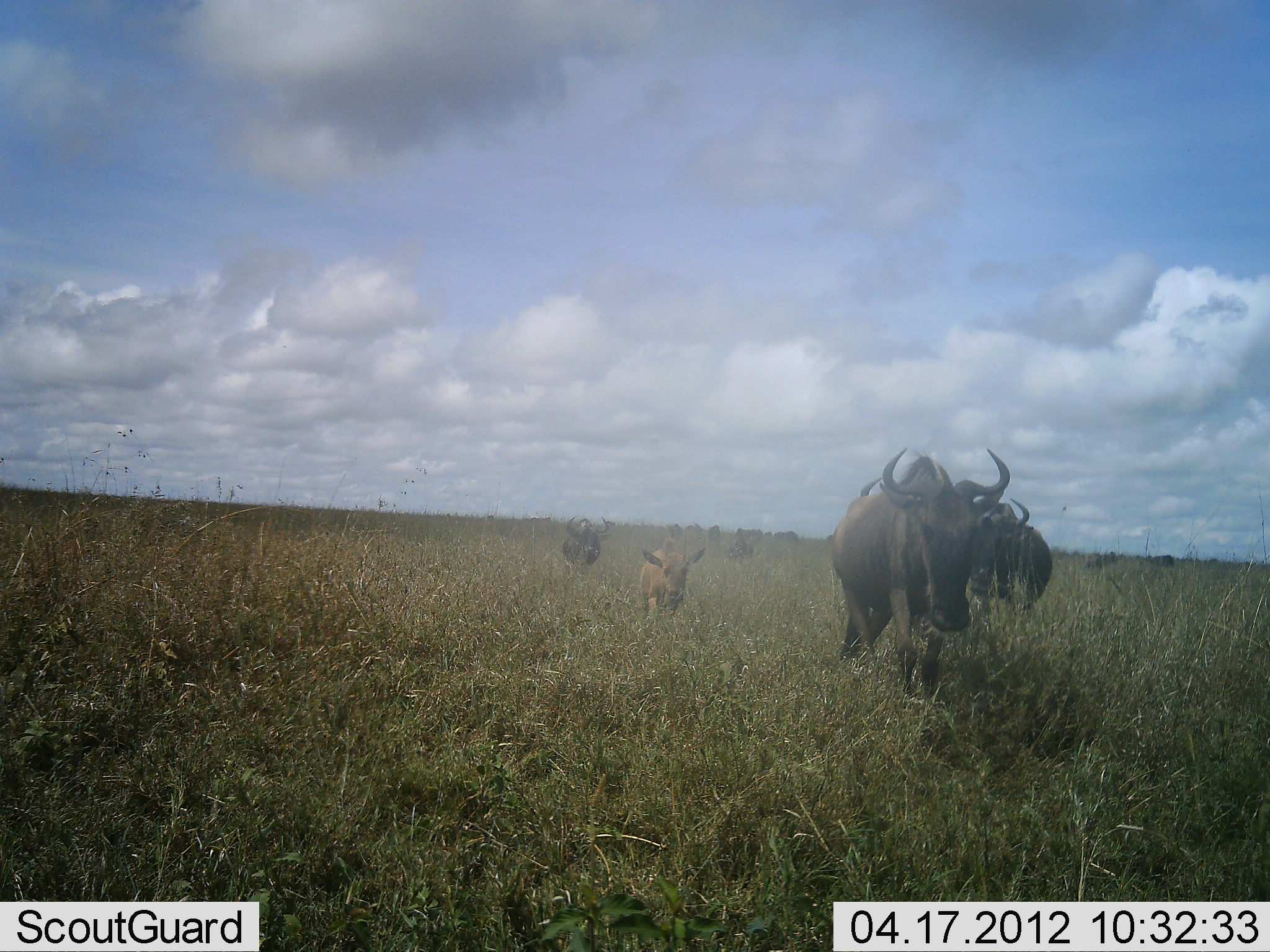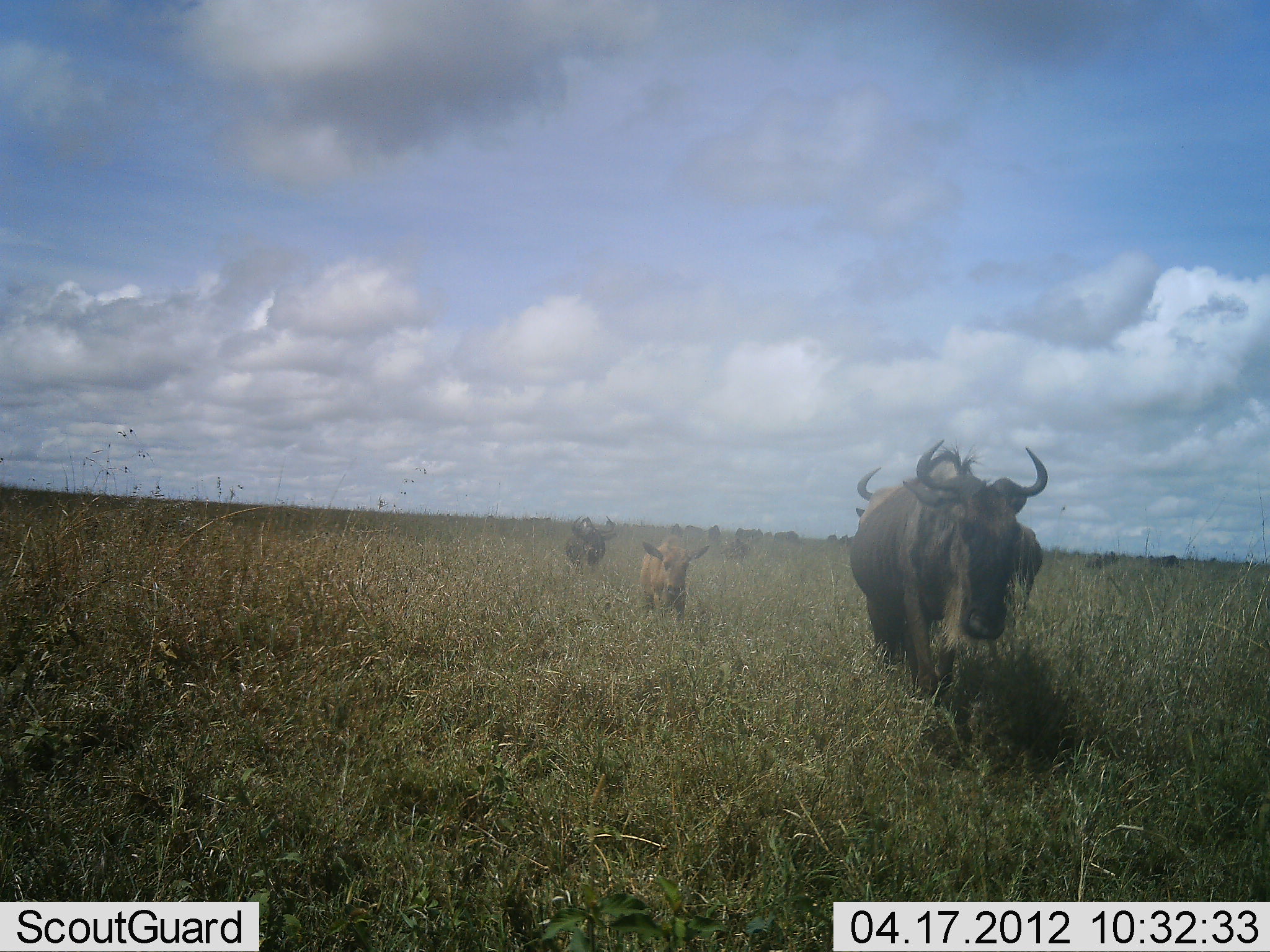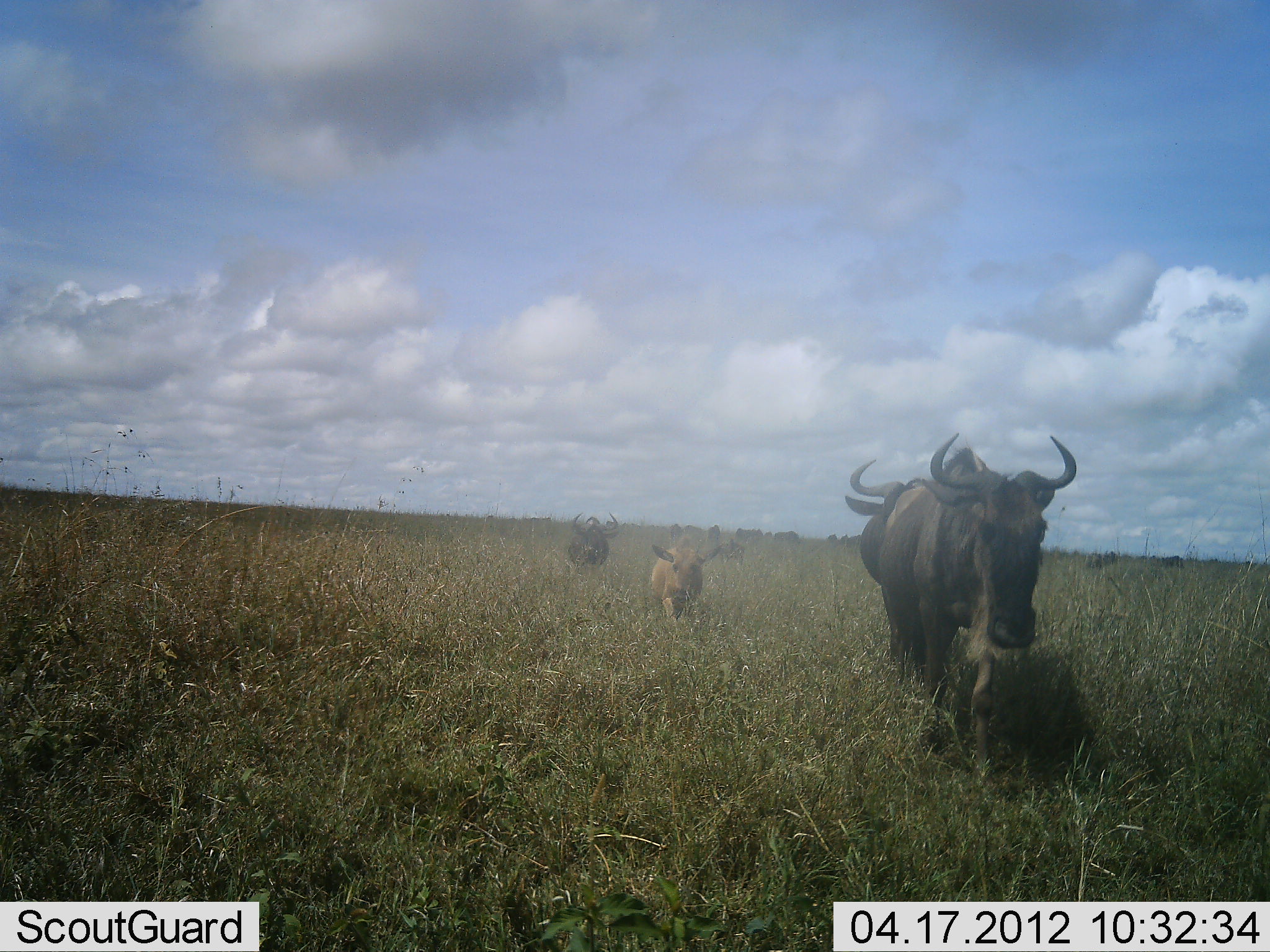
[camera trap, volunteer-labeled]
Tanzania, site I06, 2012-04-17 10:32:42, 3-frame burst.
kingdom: Animalia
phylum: Chordata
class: Mammalia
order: Artiodactyla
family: Bovidae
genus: Connochaetes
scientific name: Connochaetes taurinus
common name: blue wildebeest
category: wildebeest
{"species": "wildebeest (blue wildebeest) (Connochaetes taurinus)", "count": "6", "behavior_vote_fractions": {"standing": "16%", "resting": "0%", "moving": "100%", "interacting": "0%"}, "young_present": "92%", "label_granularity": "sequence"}